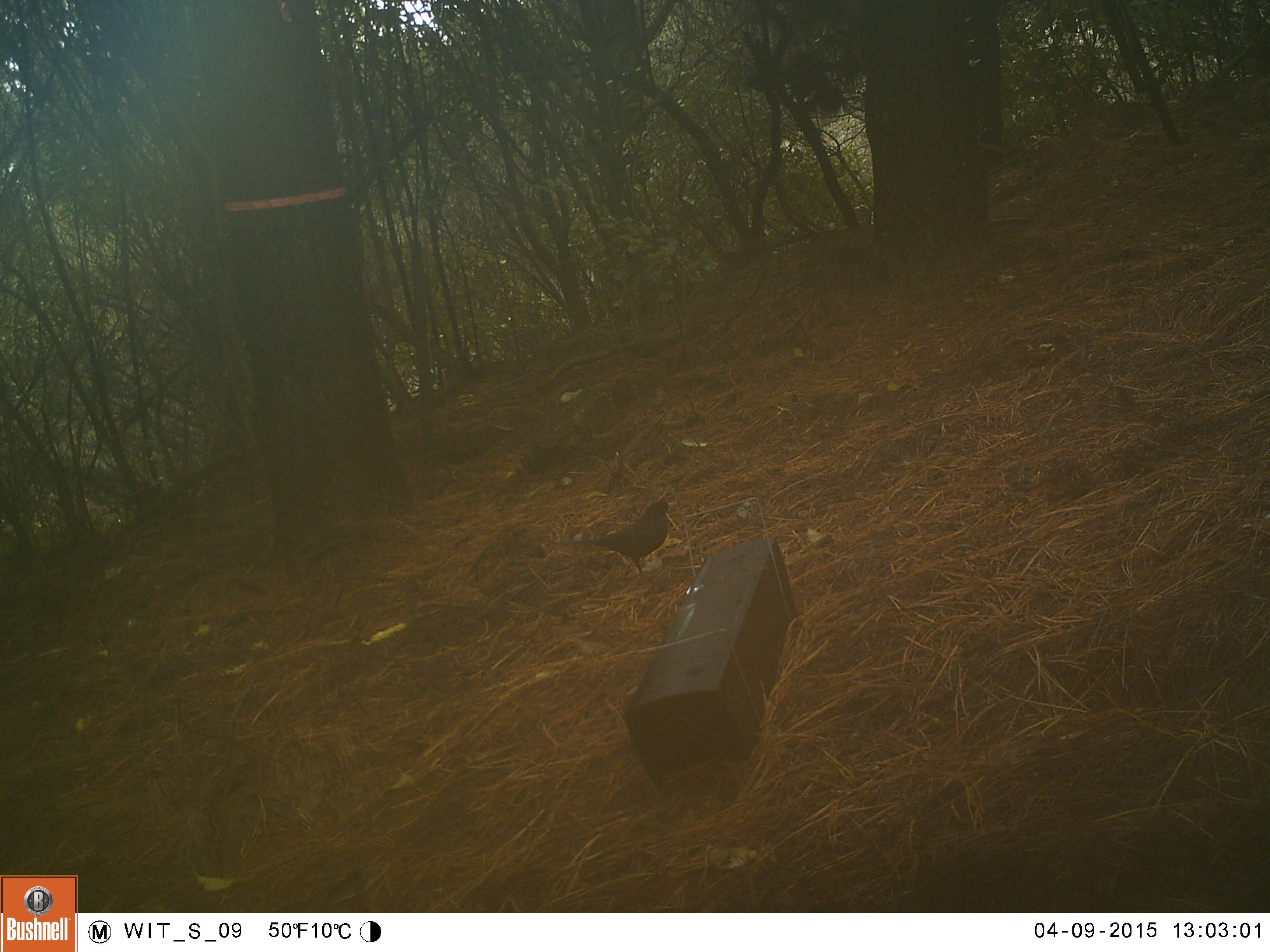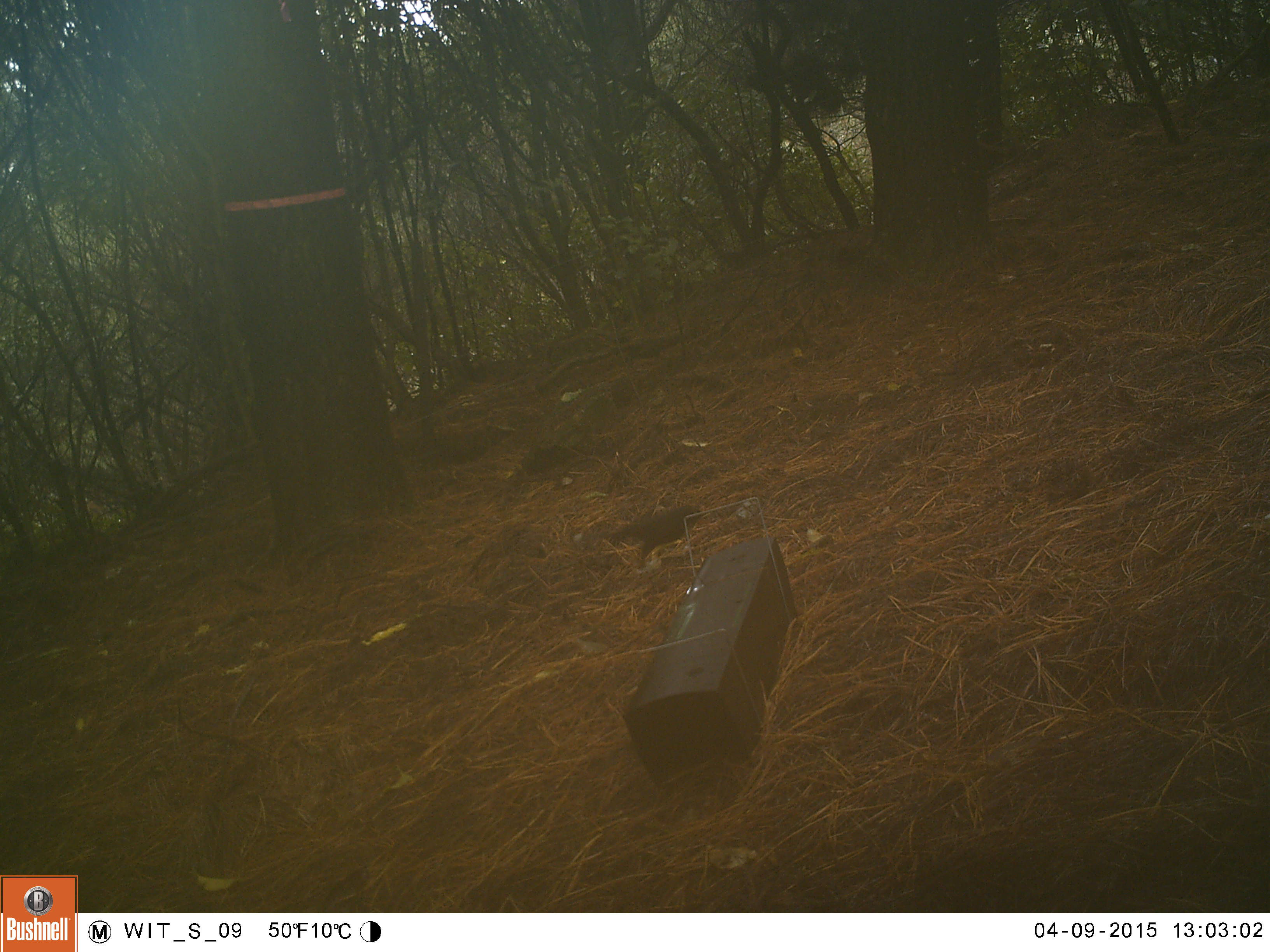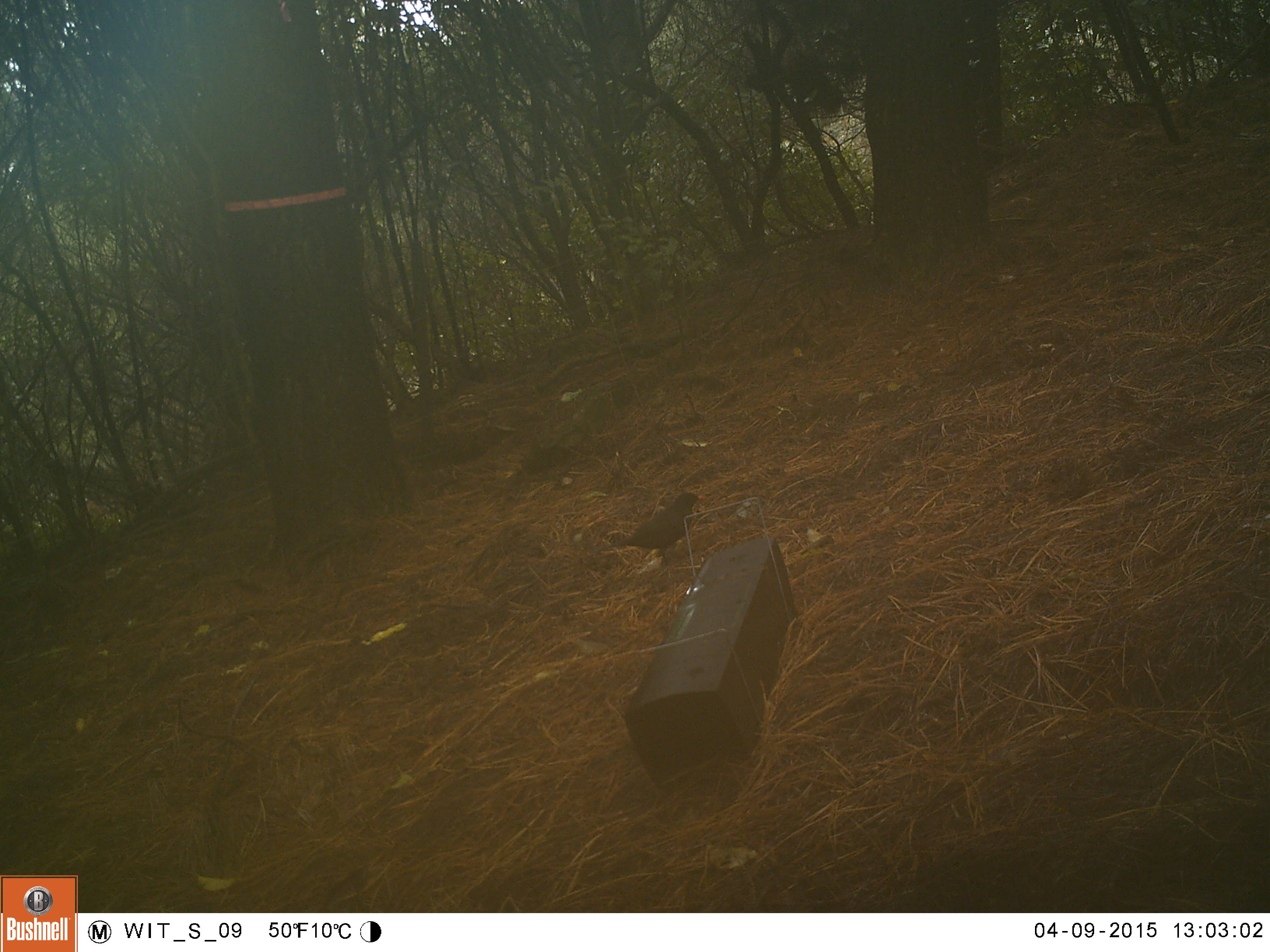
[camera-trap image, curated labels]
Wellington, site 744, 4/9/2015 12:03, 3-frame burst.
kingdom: Animalia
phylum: Chordata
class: Aves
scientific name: Aves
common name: bird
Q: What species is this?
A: Bird (Aves).